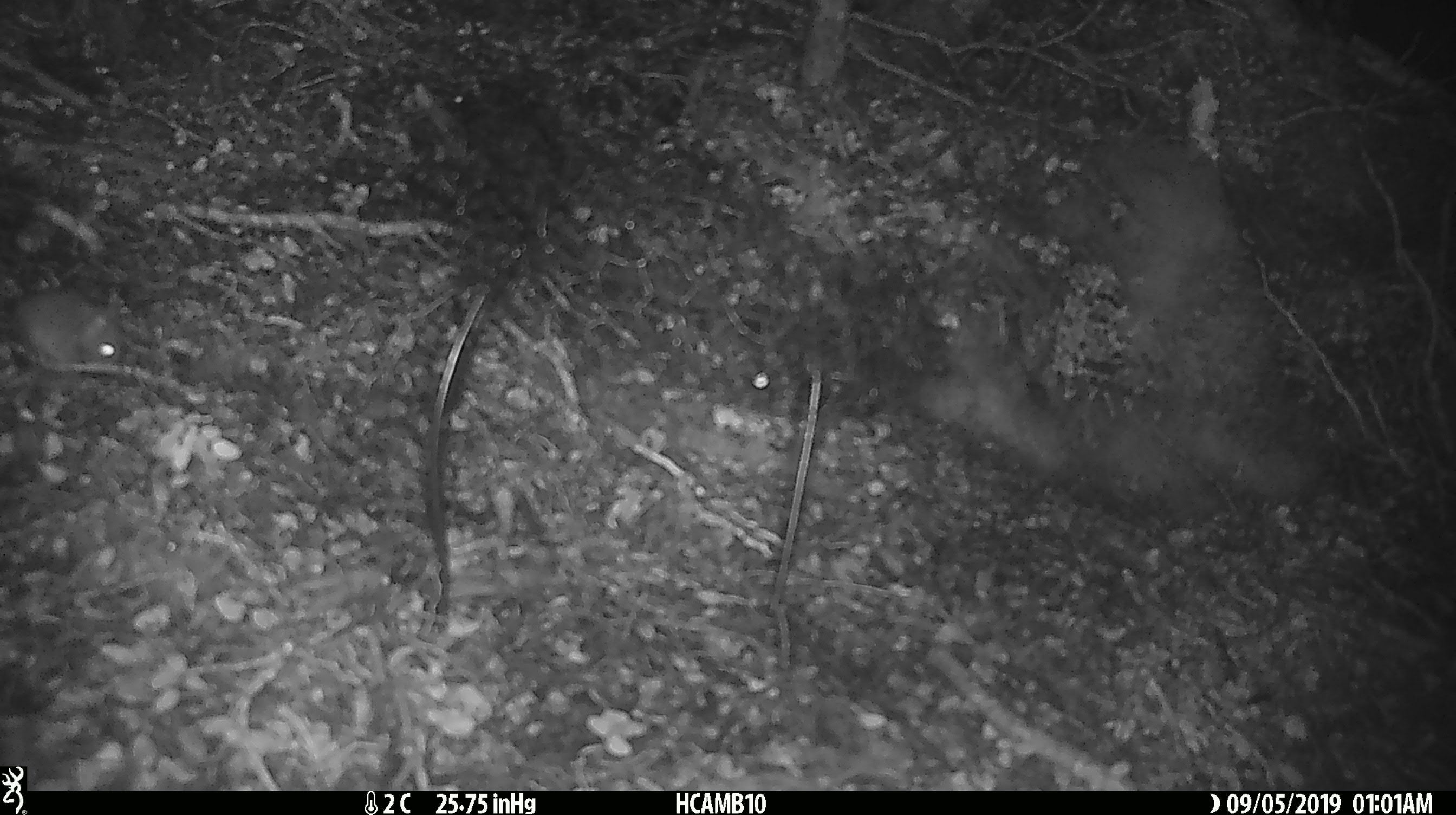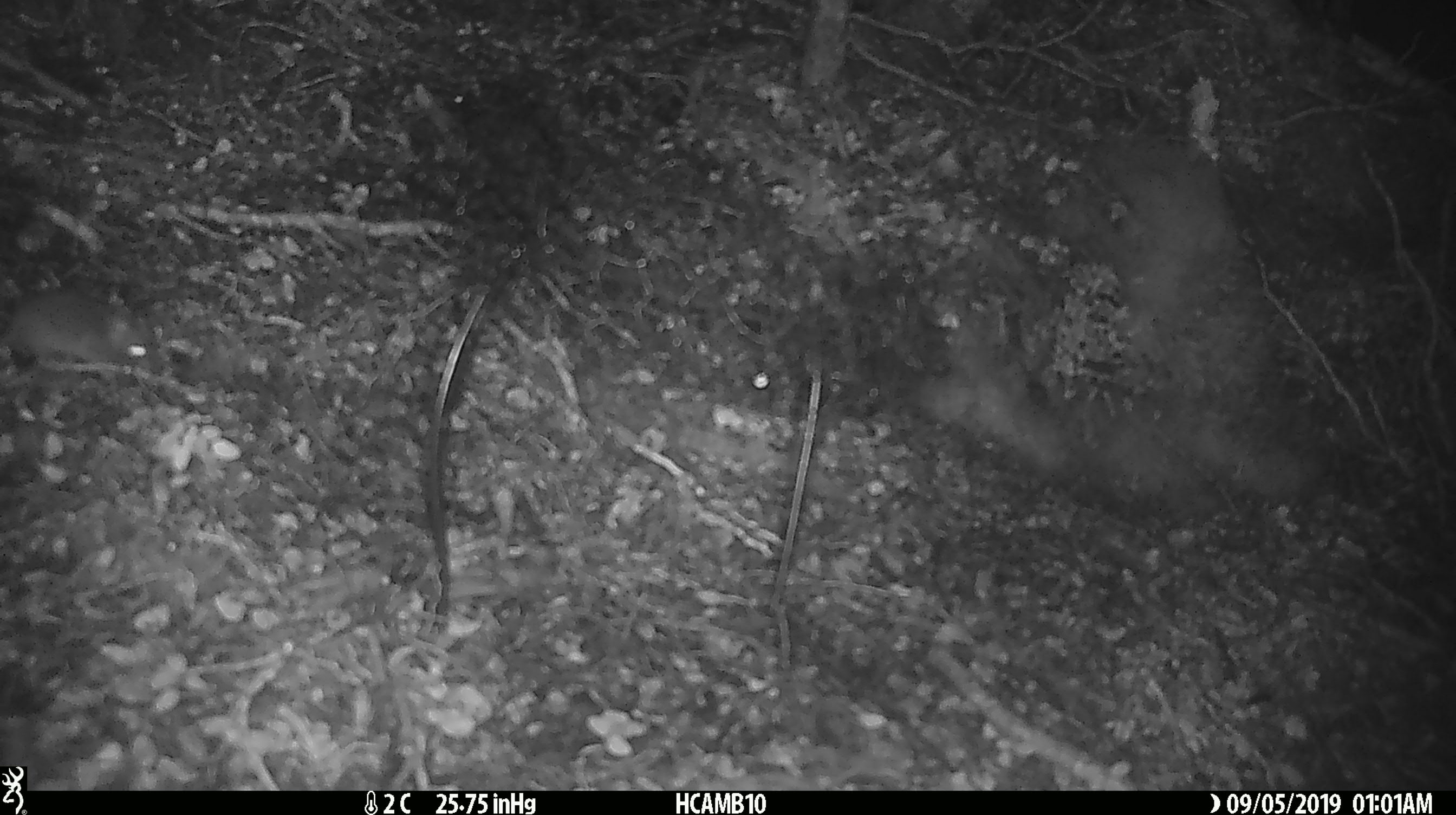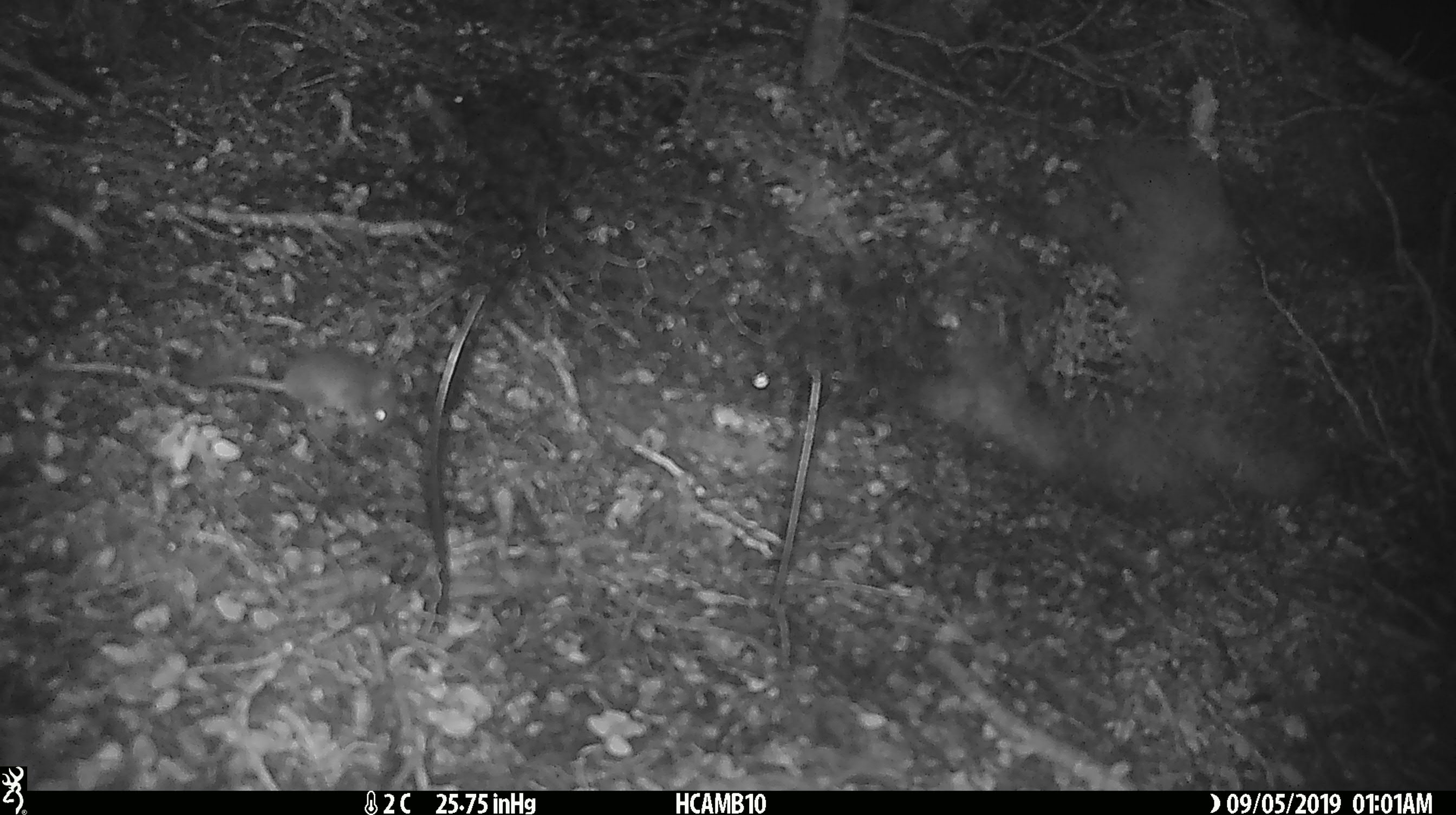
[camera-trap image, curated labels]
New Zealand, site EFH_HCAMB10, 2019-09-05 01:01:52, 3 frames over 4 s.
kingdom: Animalia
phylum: Chordata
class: Mammalia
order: Rodentia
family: Muridae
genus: Mus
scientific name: Mus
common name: mouse